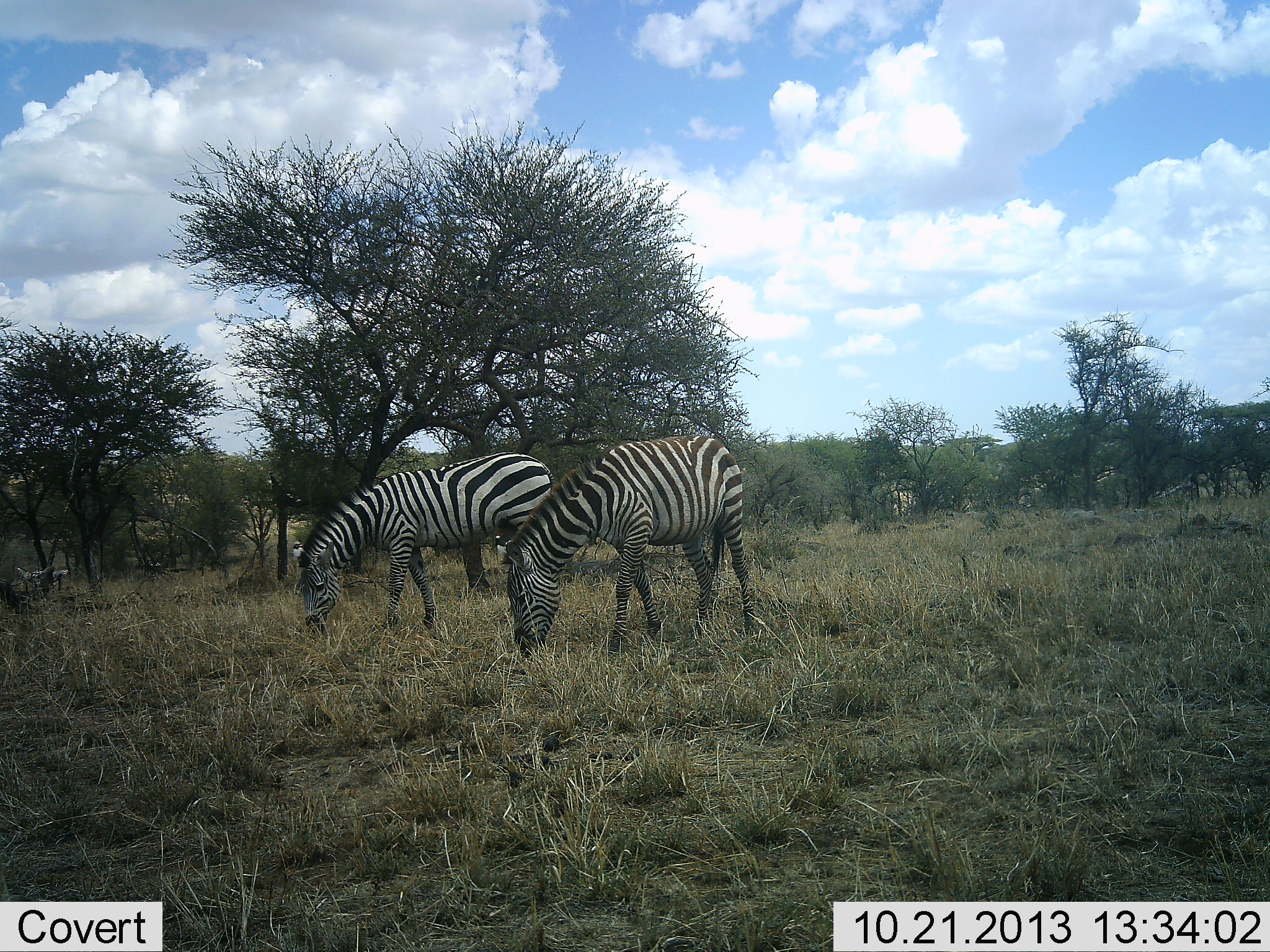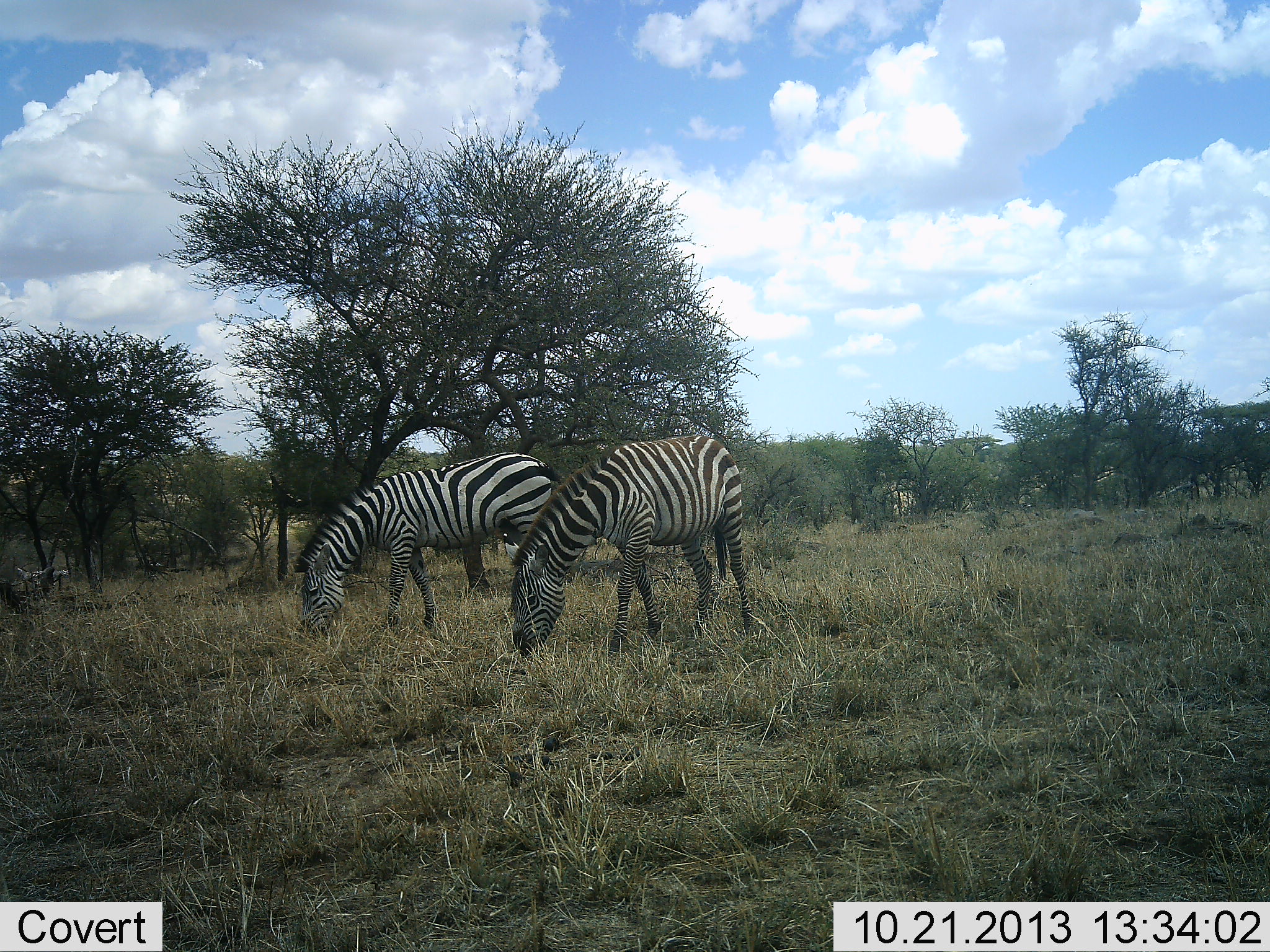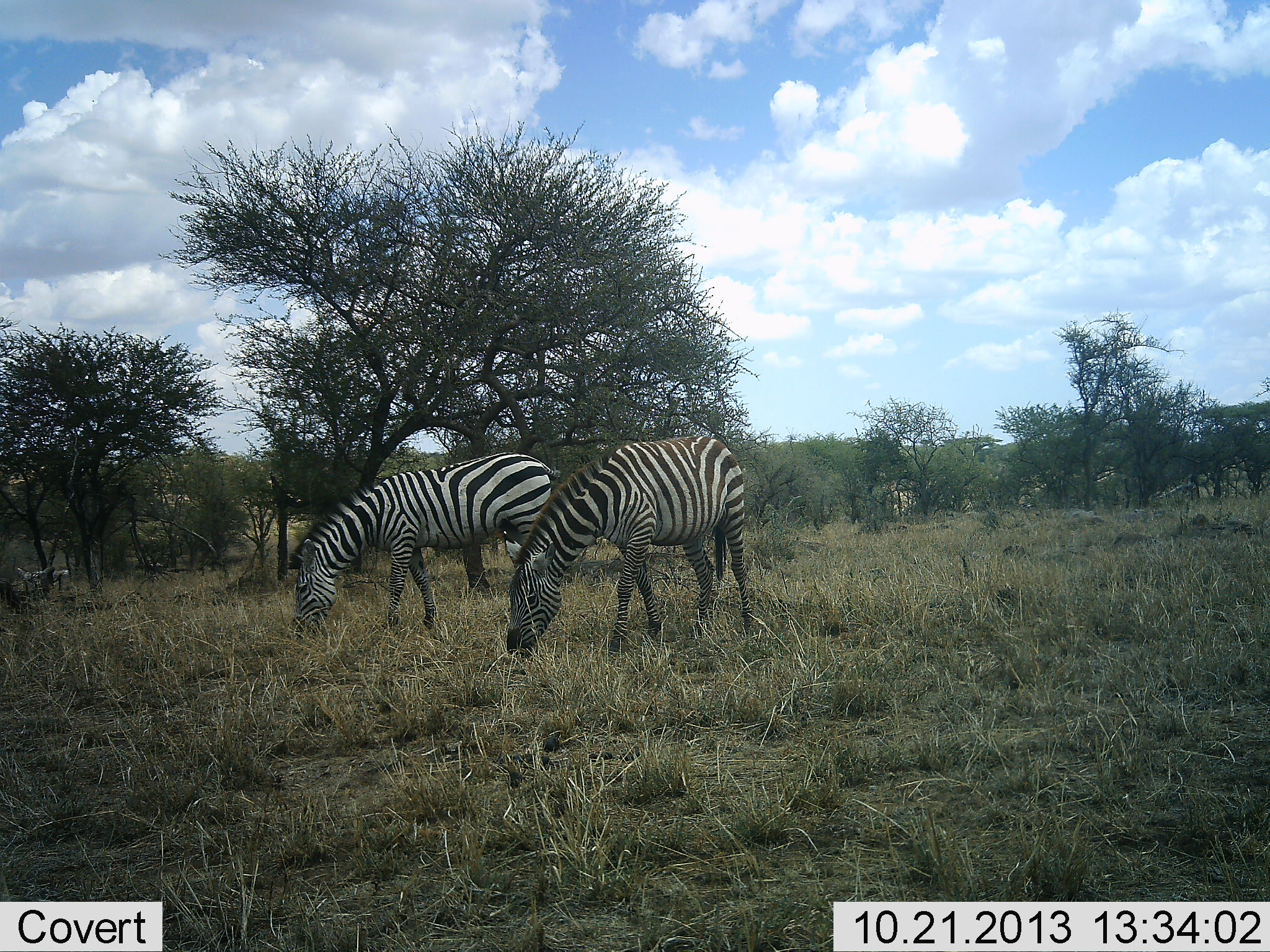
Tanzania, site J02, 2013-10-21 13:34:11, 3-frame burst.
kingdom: Animalia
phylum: Chordata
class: Mammalia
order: Perissodactyla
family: Equidae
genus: Equus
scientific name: Equus quagga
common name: plains zebra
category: zebra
Zebra (plains zebra) (Equus quagga), count 2. Behavior (volunteer vote fractions): standing 30%, resting 0%, moving 0%, interacting 0%. Young present (vote fraction): 0%. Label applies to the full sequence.